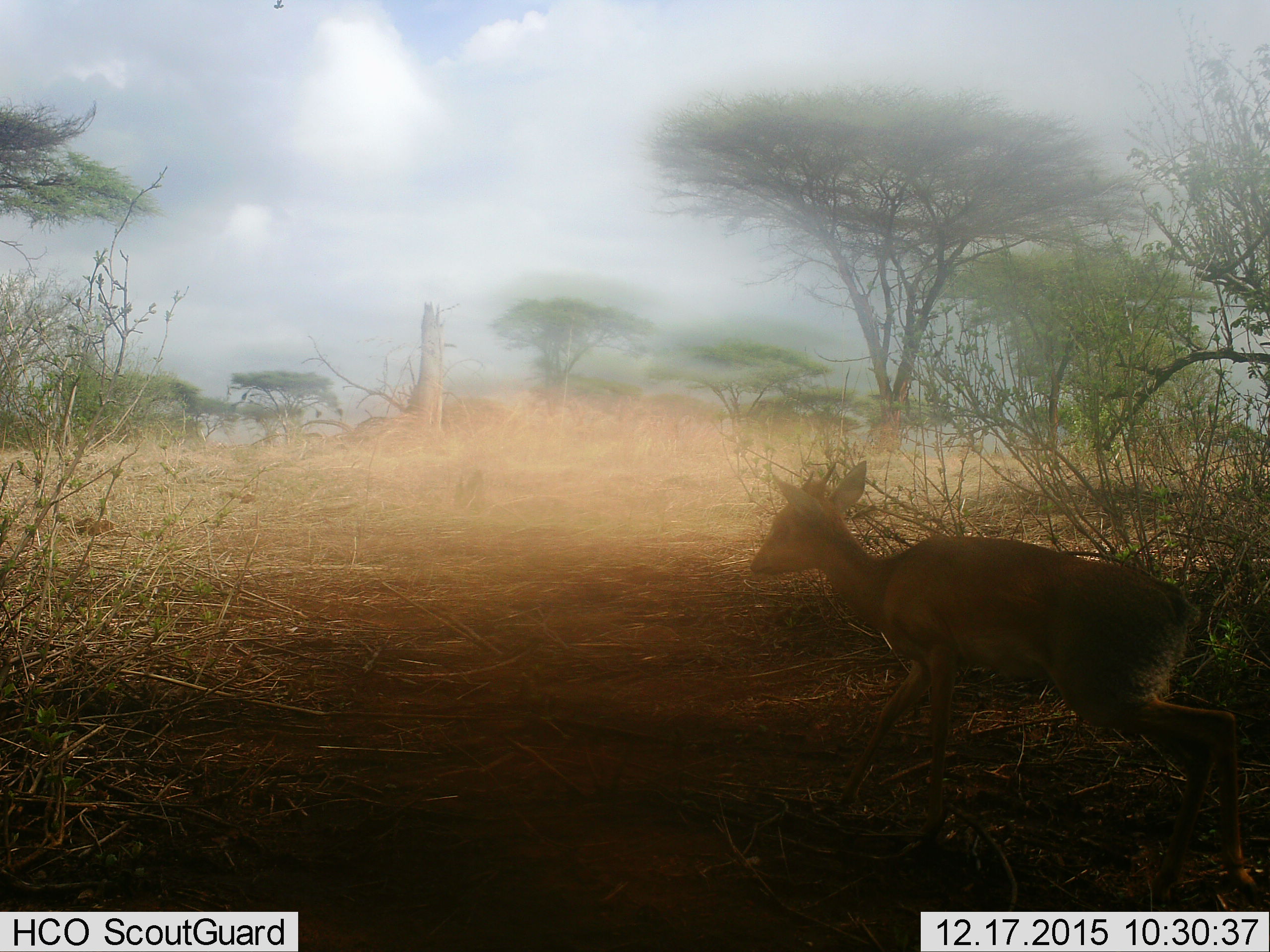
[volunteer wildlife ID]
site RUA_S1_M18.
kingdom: Animalia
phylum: Chordata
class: Mammalia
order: Artiodactyla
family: Bovidae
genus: Madoqua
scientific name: Madoqua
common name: dik-dik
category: dikdik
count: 1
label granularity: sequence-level